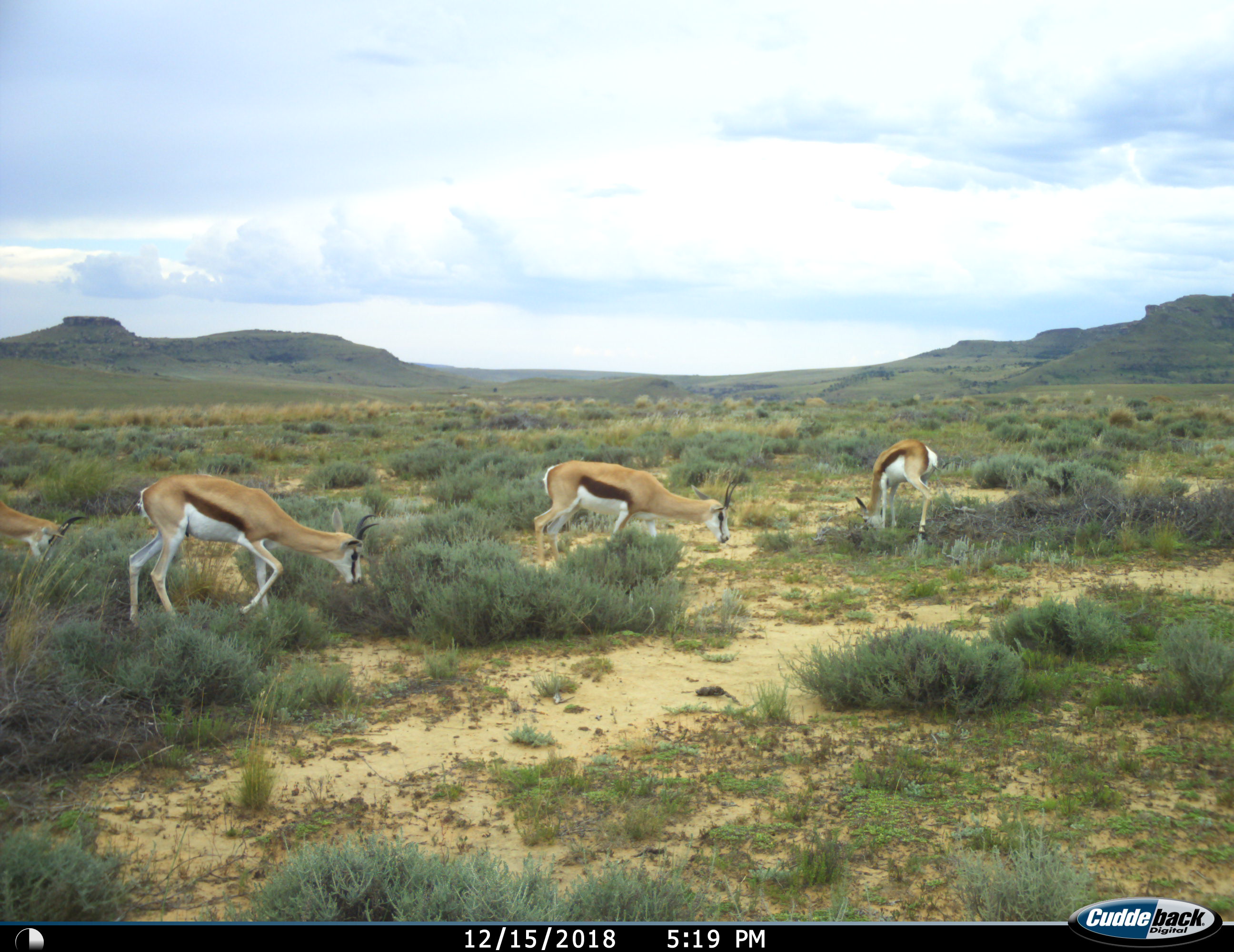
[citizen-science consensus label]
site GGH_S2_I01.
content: unidentified animal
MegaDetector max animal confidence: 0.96